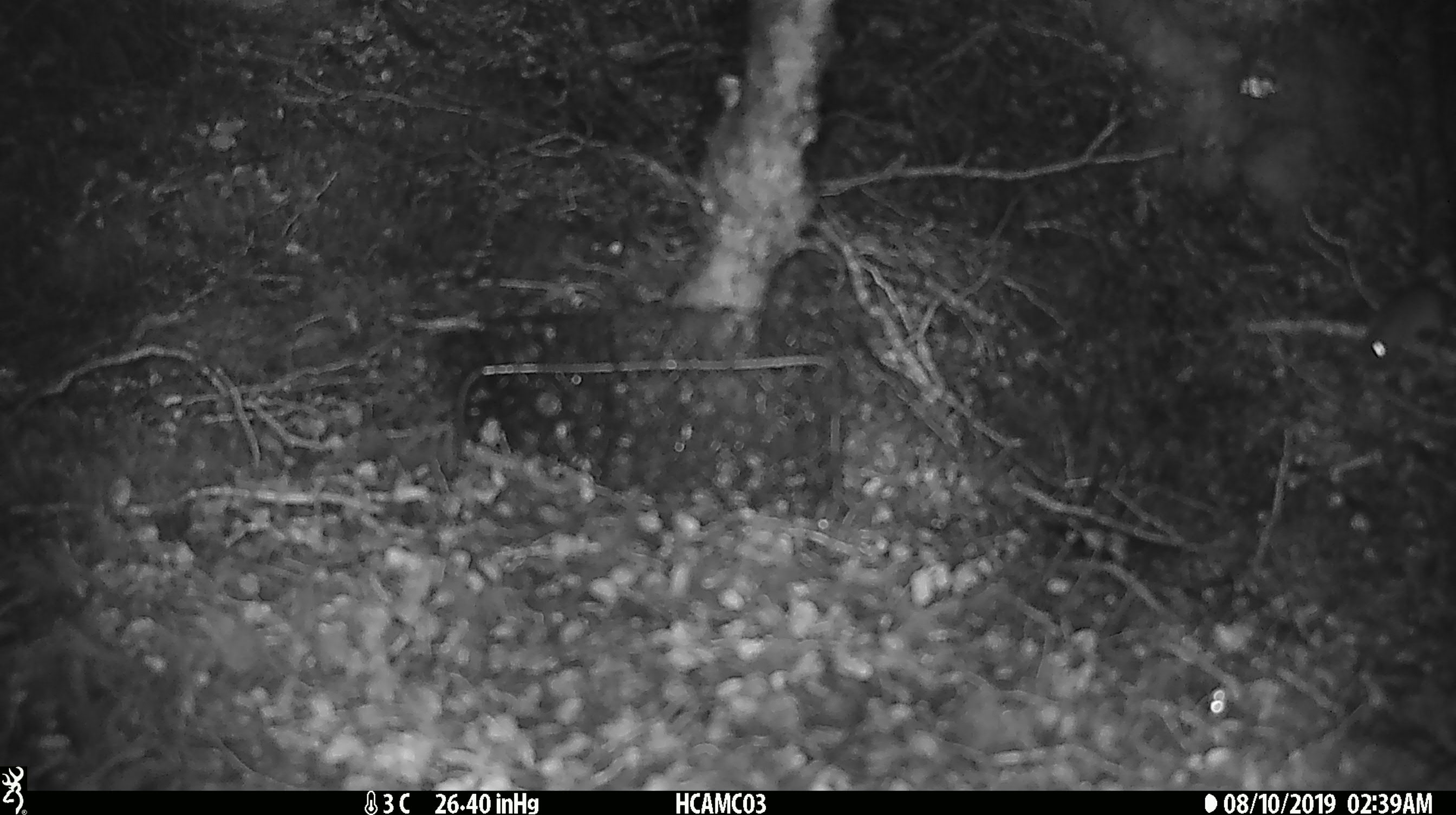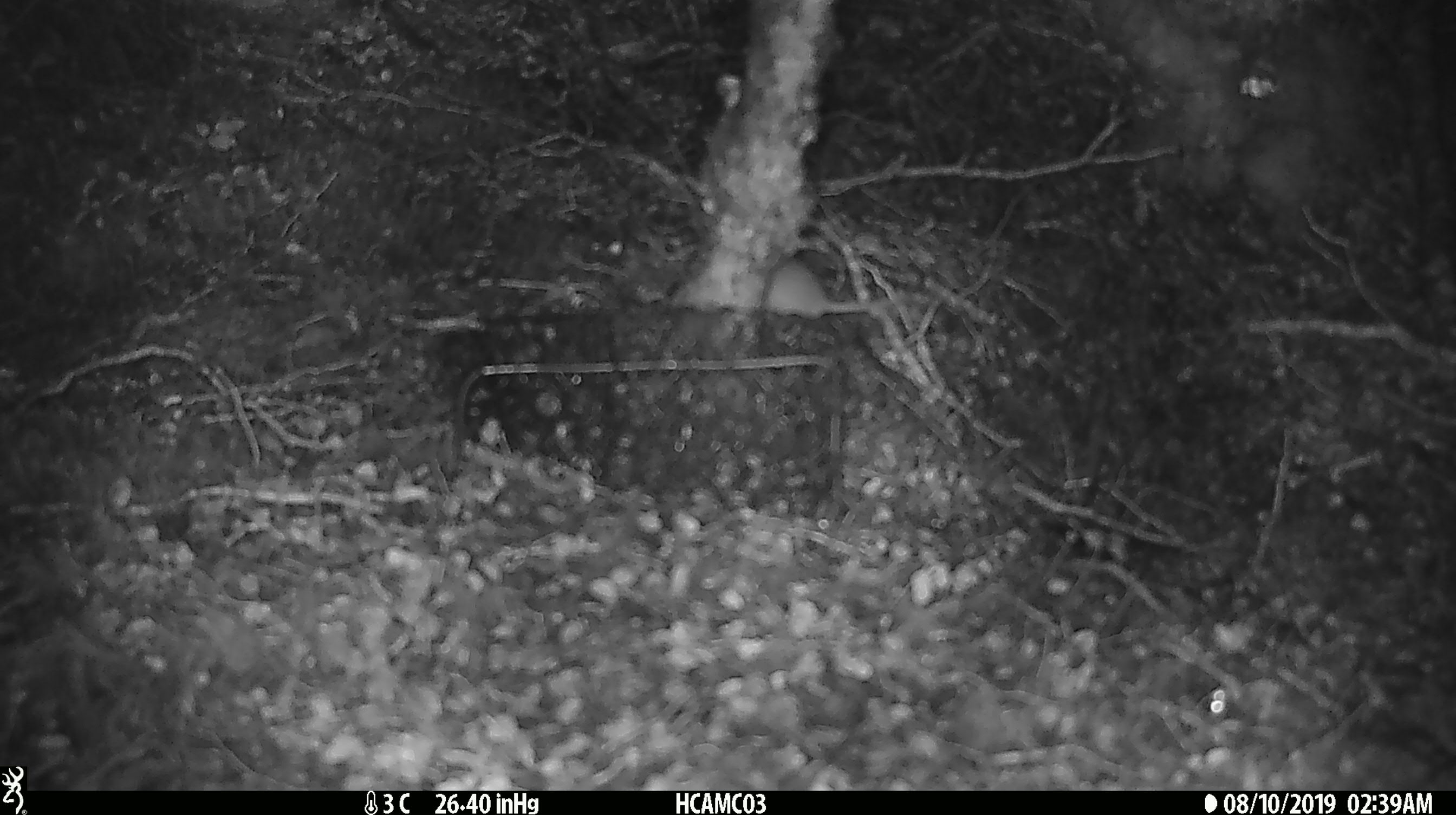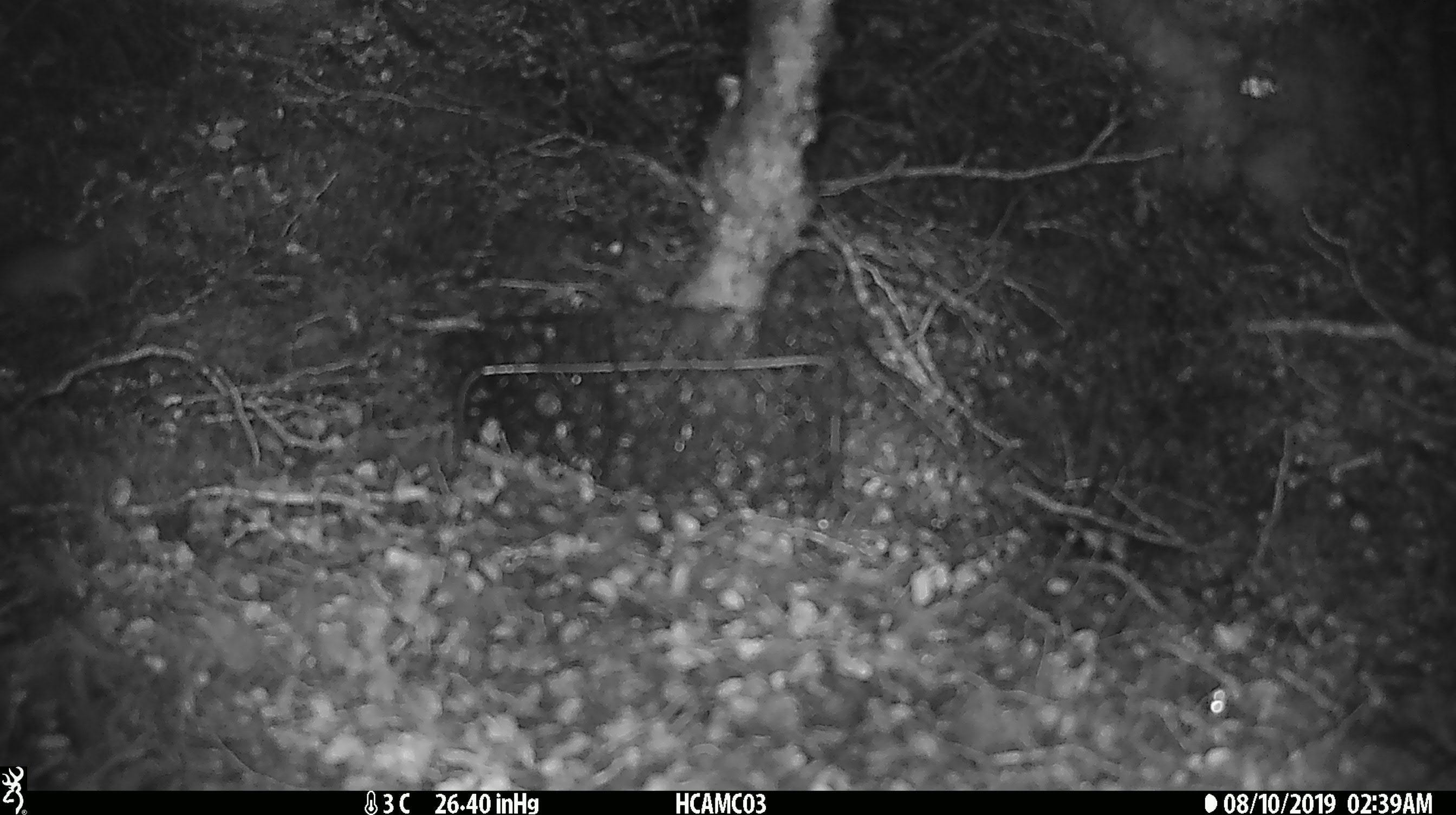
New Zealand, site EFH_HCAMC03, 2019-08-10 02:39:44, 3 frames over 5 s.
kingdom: Animalia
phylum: Chordata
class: Mammalia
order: Rodentia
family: Muridae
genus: Mus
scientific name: Mus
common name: mouse